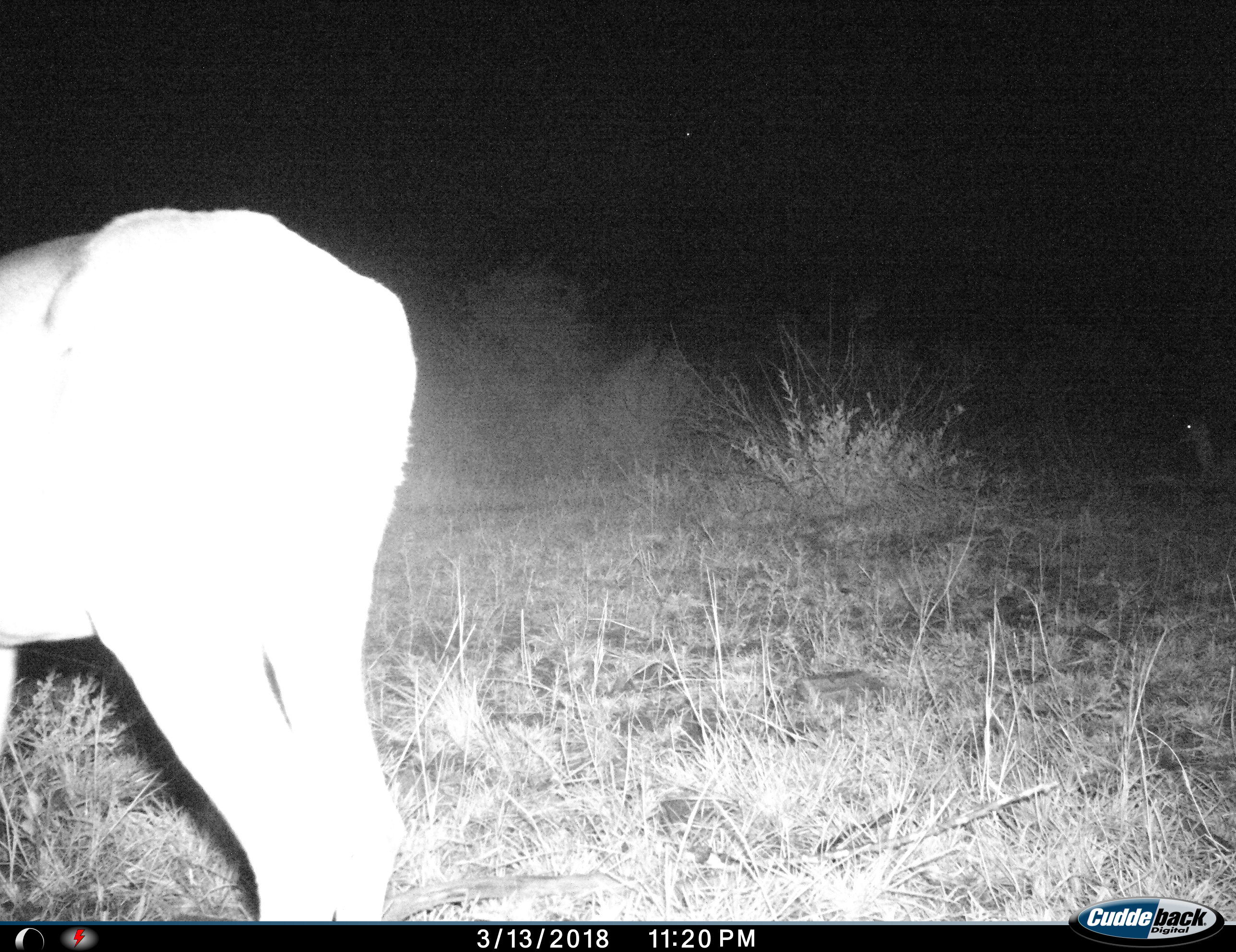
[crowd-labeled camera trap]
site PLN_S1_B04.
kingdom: Animalia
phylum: Chordata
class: Mammalia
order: Artiodactyla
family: Bovidae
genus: Aepyceros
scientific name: Aepyceros melampus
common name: impala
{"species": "impala (Aepyceros melampus)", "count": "2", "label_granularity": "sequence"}